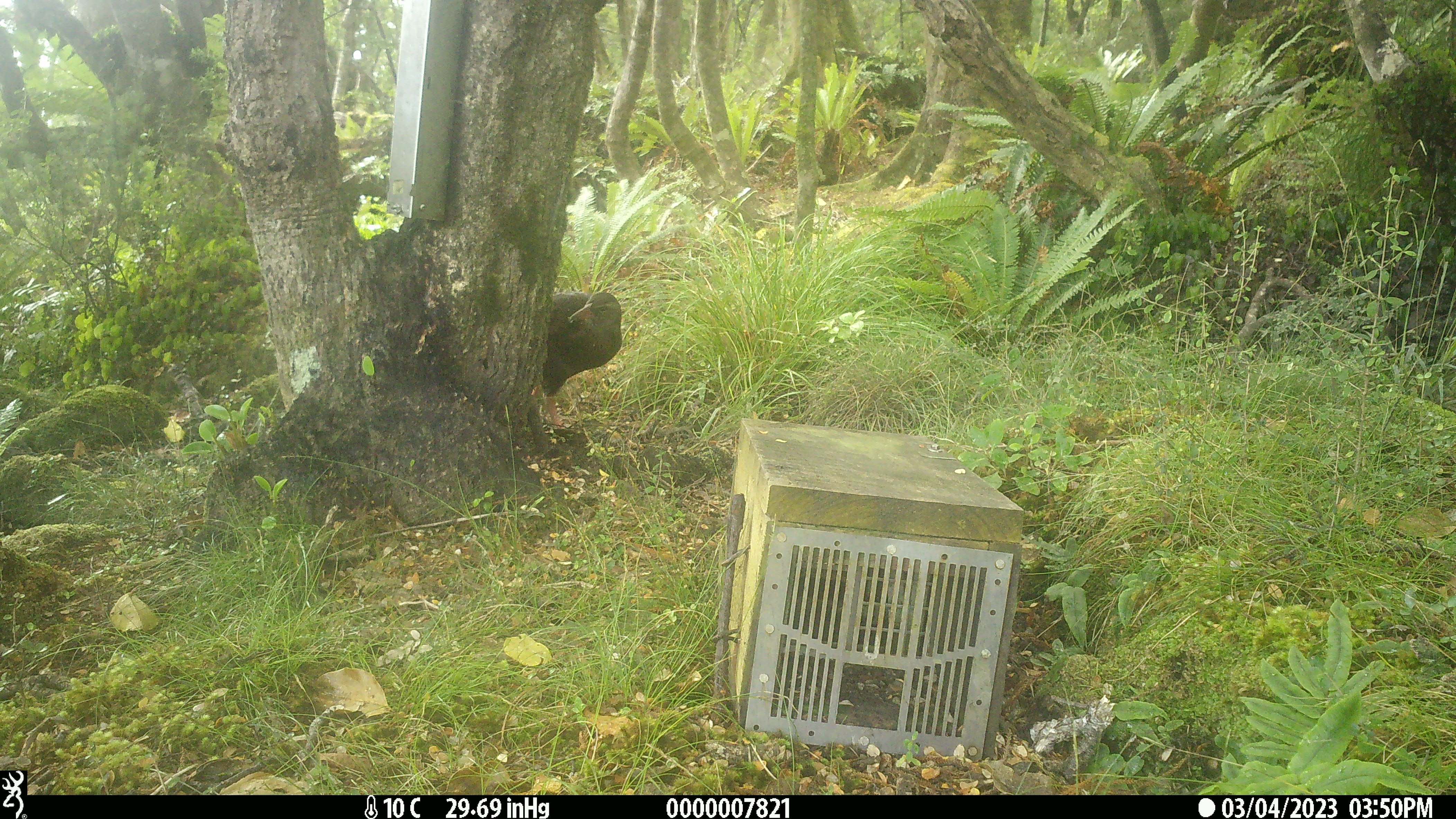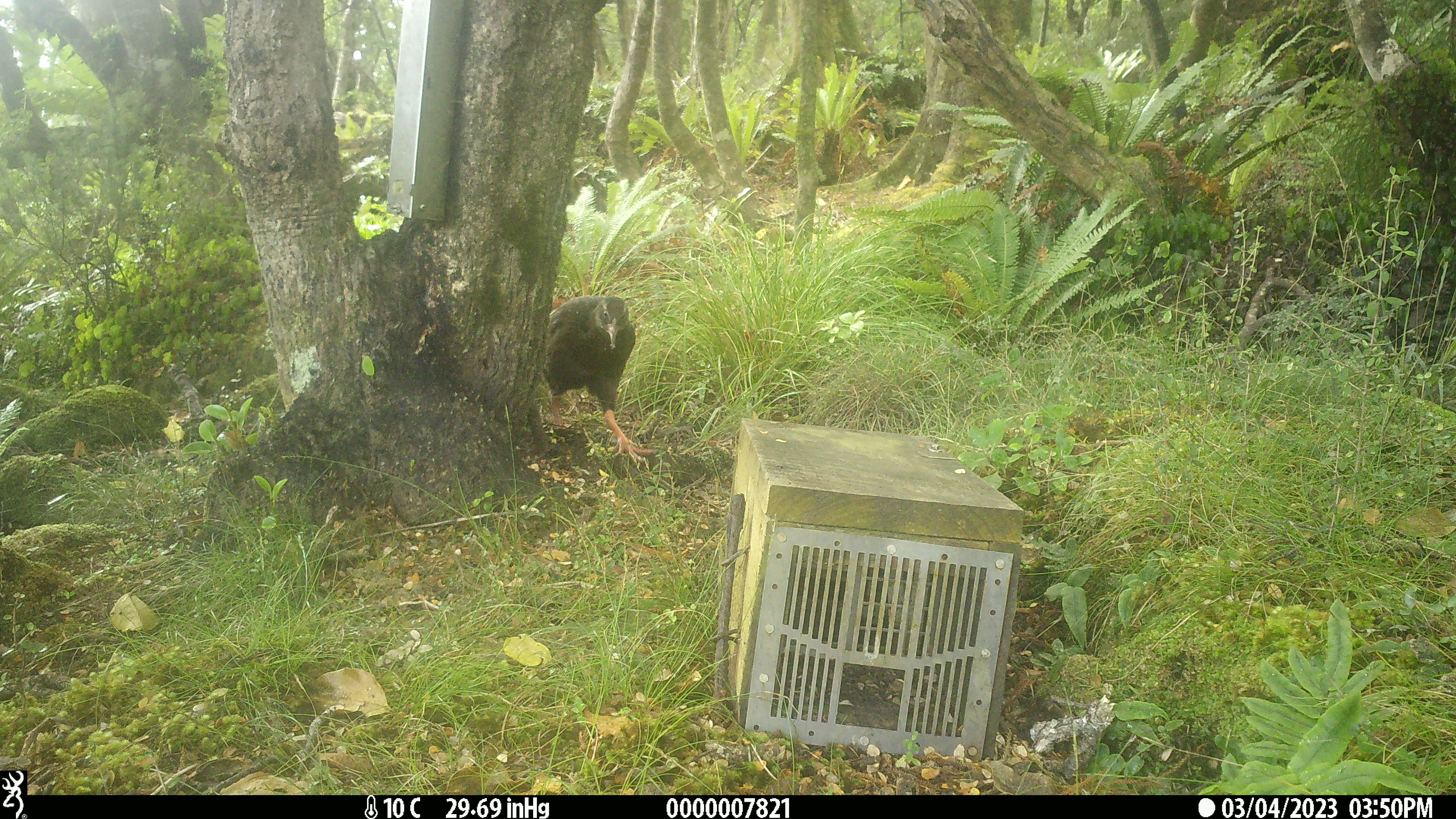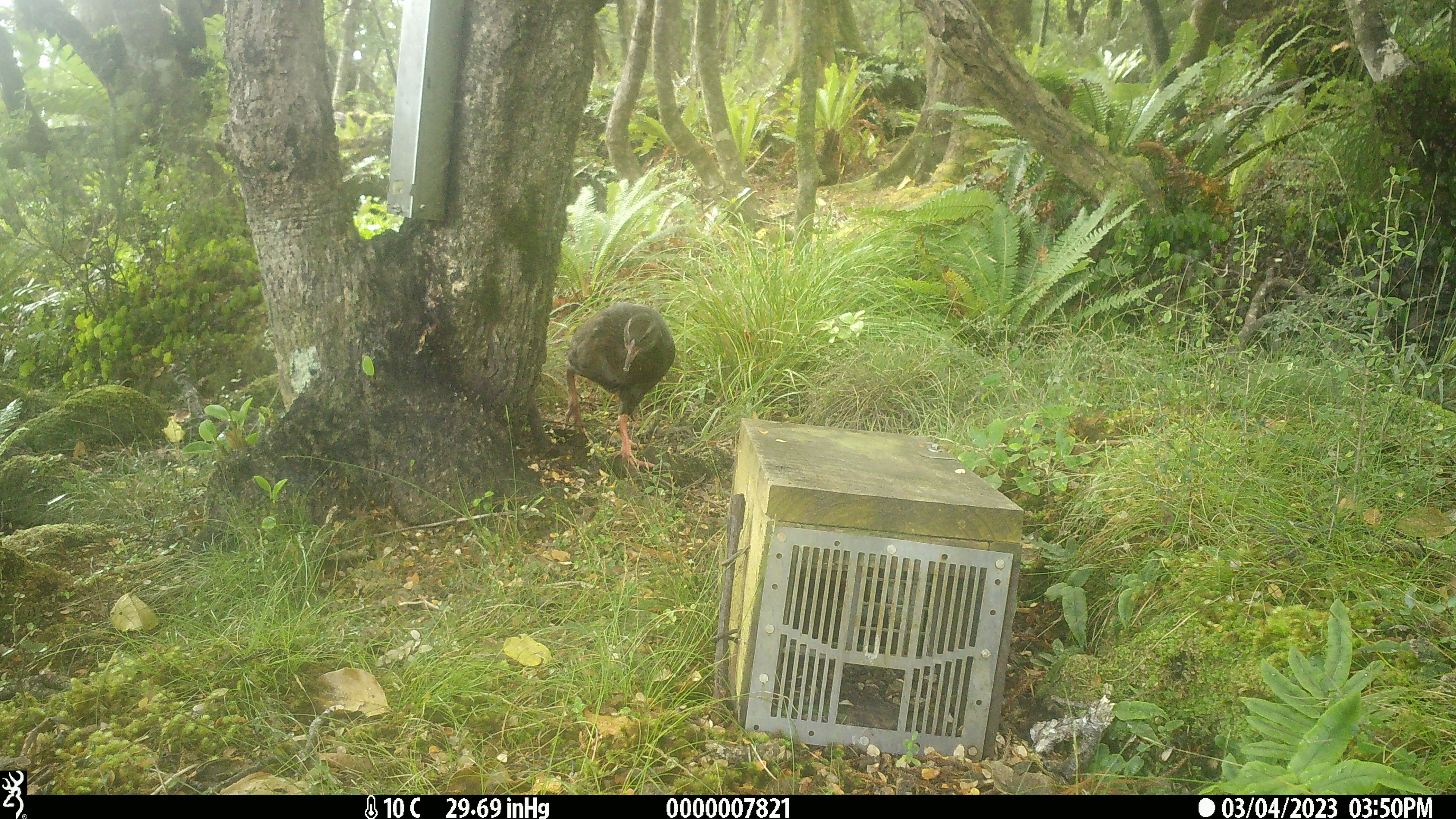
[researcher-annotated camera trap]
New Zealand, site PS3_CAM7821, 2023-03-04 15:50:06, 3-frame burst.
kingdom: Animalia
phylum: Chordata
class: Aves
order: Gruiformes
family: Rallidae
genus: Gallirallus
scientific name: Gallirallus australis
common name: weka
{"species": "weka (Gallirallus australis)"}